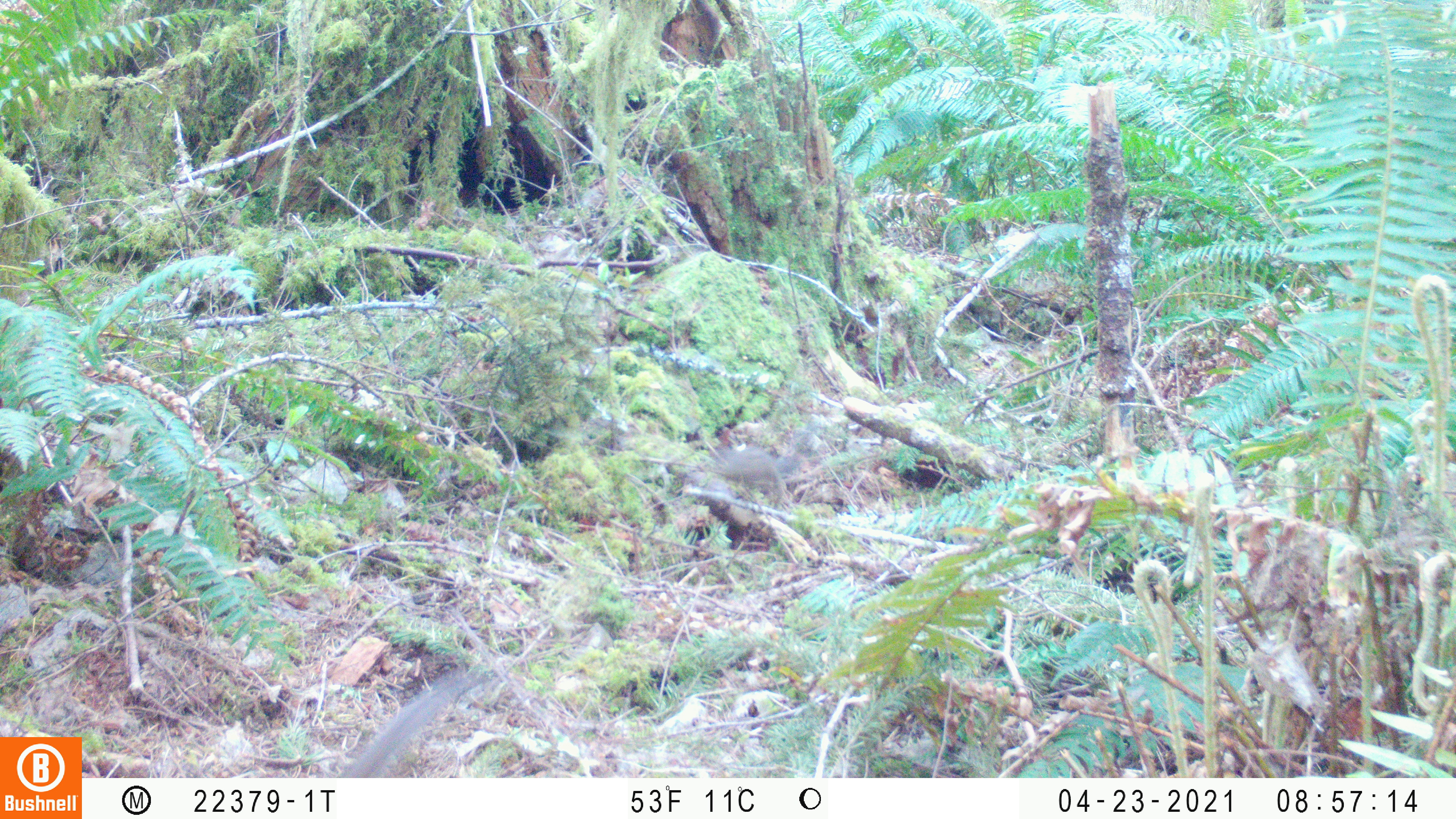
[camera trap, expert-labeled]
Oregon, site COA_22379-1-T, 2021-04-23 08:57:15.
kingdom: Animalia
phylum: Chordata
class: Mammalia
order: Rodentia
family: Sciuridae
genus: Neotamias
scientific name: Neotamias townsendii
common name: townsend's chipmunk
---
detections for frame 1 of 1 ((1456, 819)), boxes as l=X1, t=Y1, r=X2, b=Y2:
townsend's chipmunk: l=331, t=635, r=545, b=777; l=690, t=397, r=858, b=536